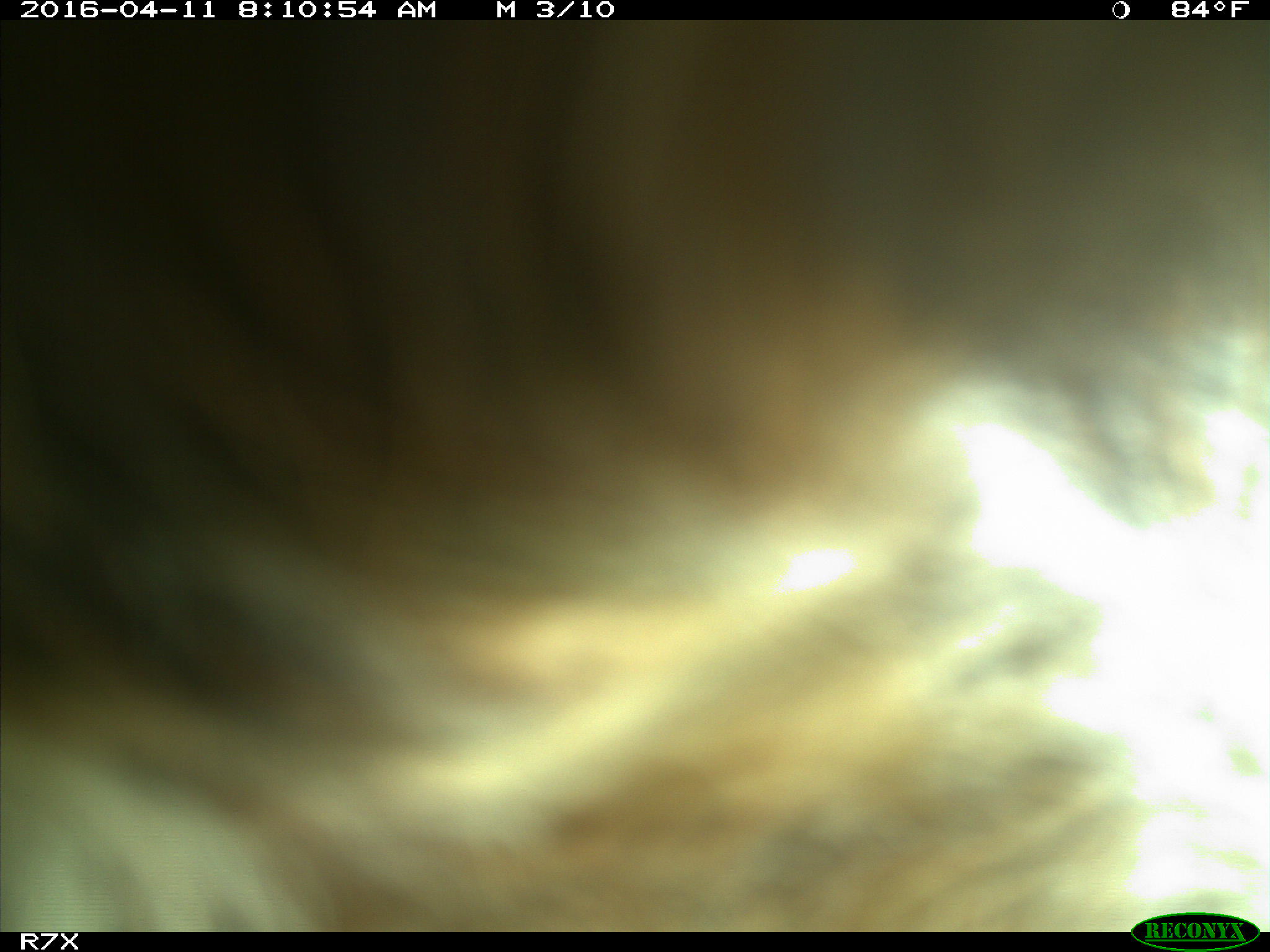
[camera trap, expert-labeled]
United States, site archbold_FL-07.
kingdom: Animalia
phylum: Chordata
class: Mammalia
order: Artiodactyla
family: Bovidae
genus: Bos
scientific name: Bos taurus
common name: domestic cow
Bos taurus (domestic cow).